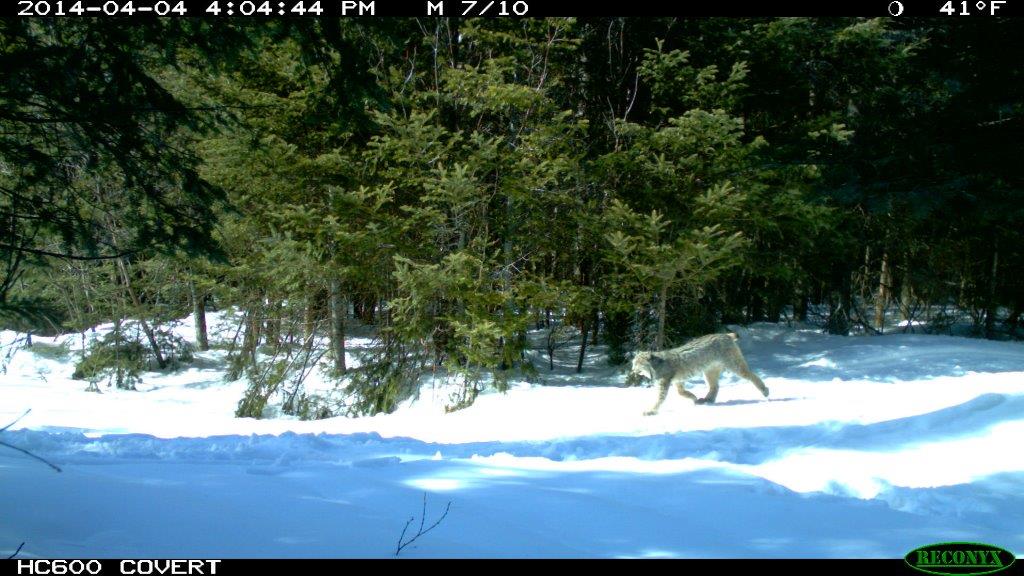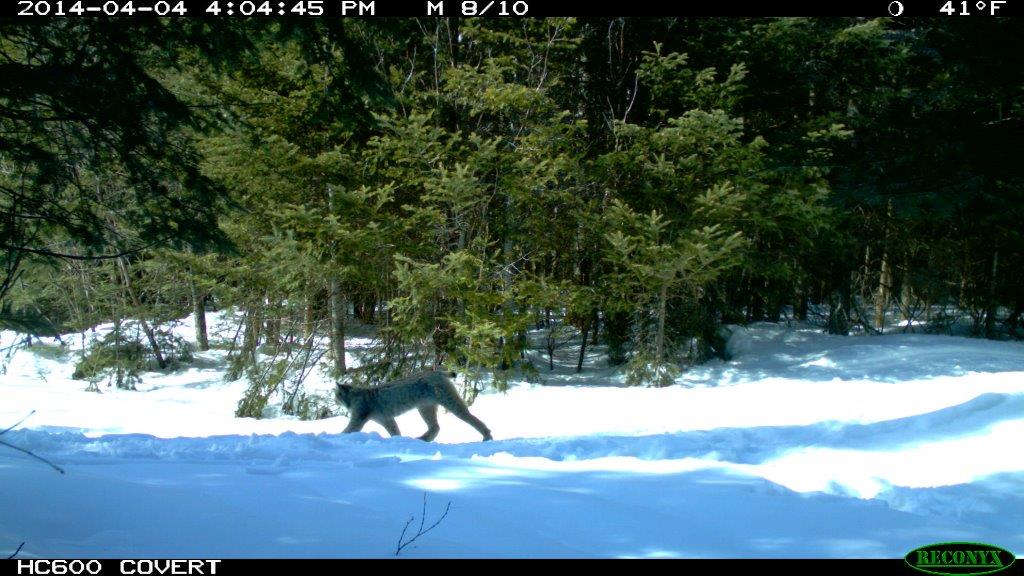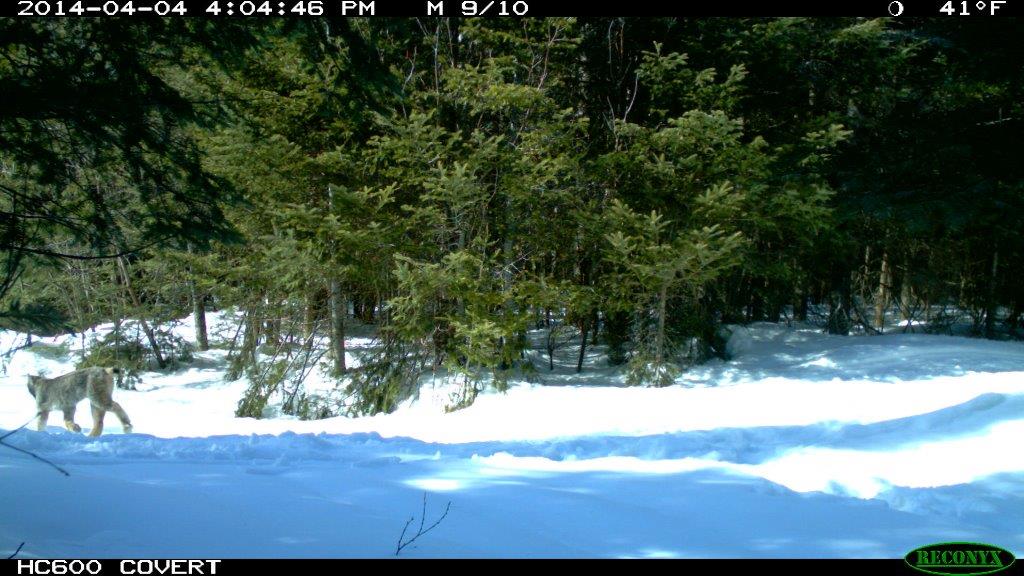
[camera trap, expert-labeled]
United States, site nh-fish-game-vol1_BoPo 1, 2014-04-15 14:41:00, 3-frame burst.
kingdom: Animalia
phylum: Chordata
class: Mammalia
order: Carnivora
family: Felidae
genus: Lynx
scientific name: Lynx canadensis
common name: canada lynx